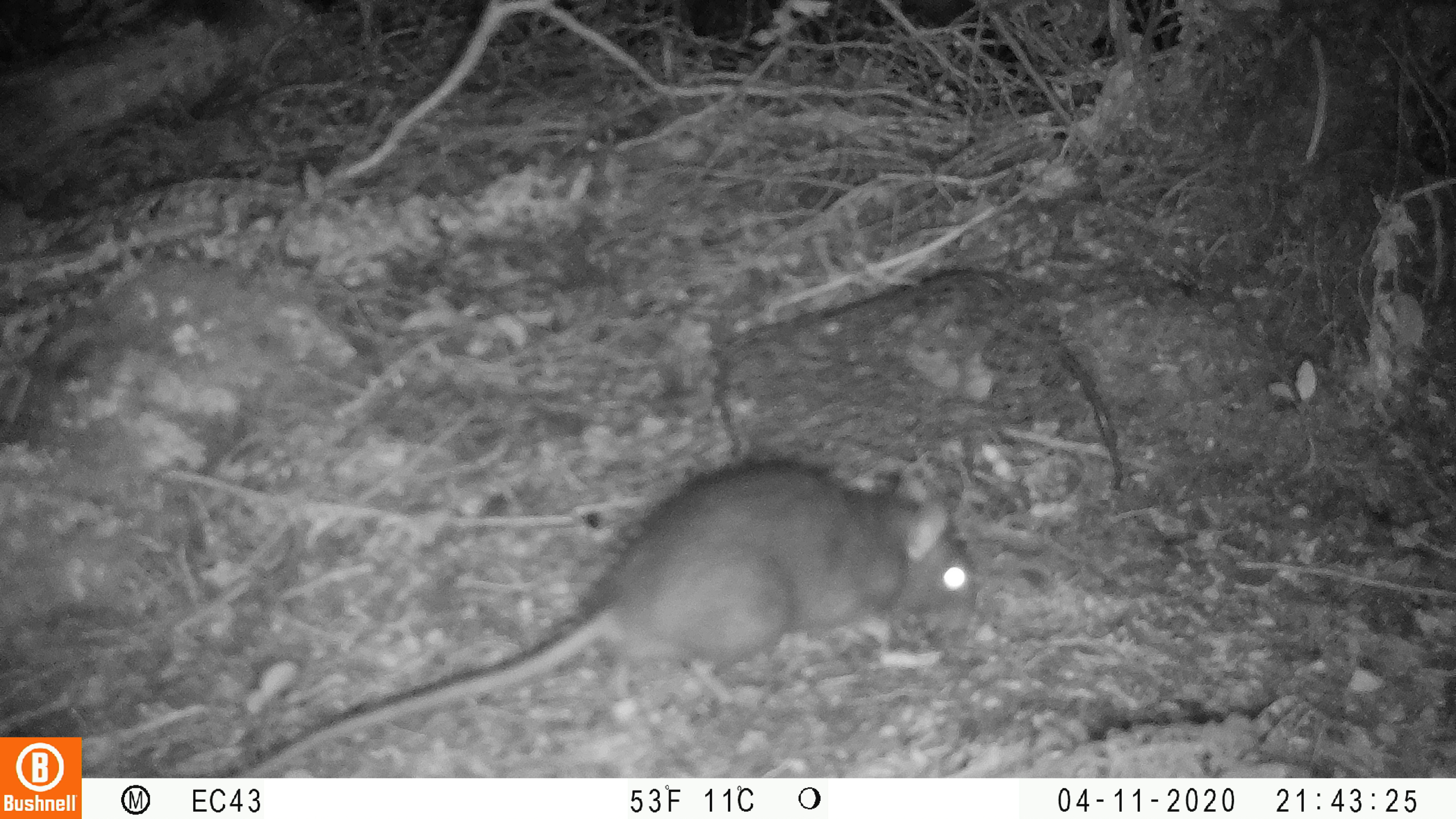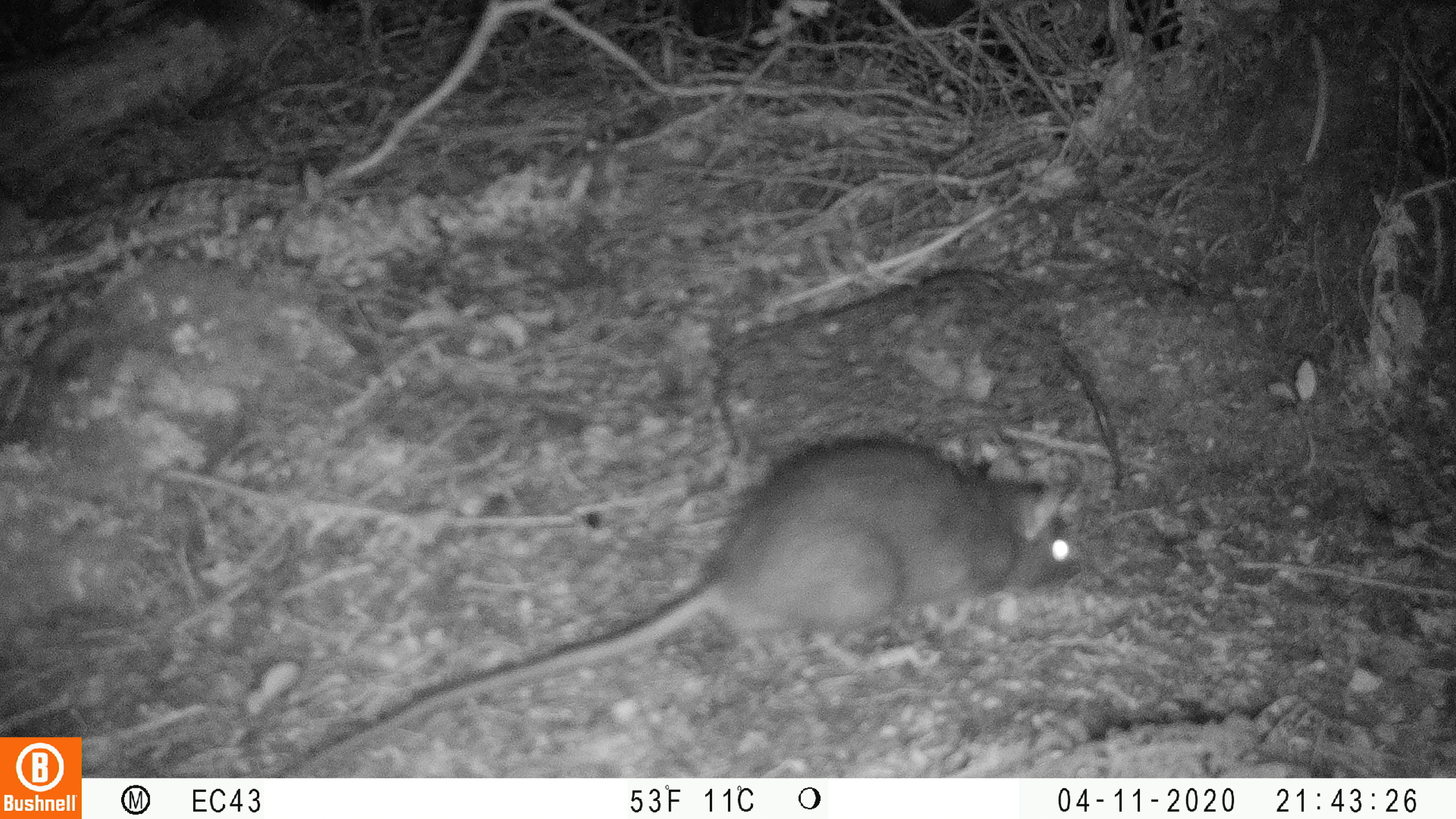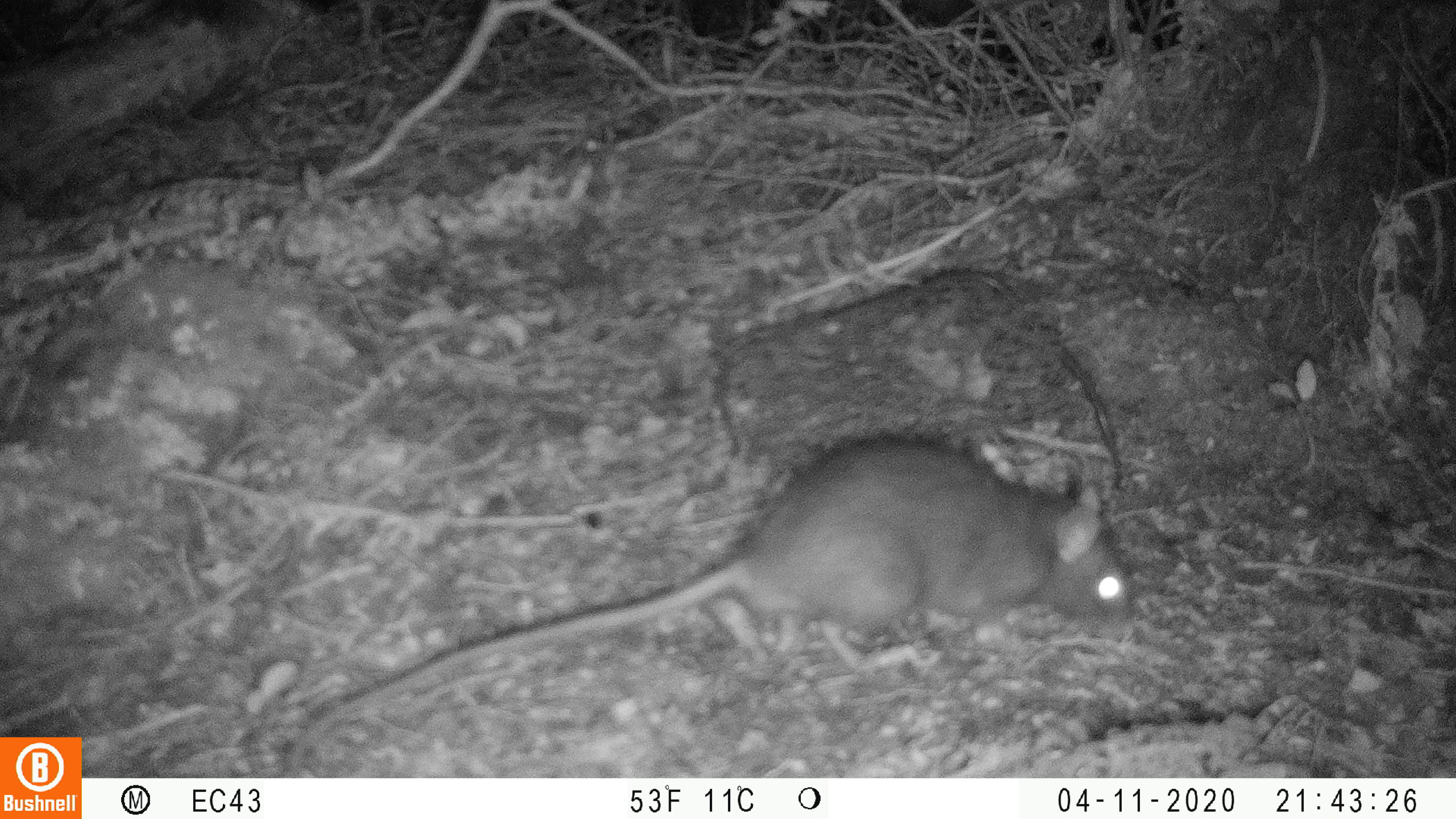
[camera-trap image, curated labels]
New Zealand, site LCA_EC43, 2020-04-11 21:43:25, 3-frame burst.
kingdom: Animalia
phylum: Chordata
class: Mammalia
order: Rodentia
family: Muridae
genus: Rattus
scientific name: Rattus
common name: rat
Rat (Rattus).